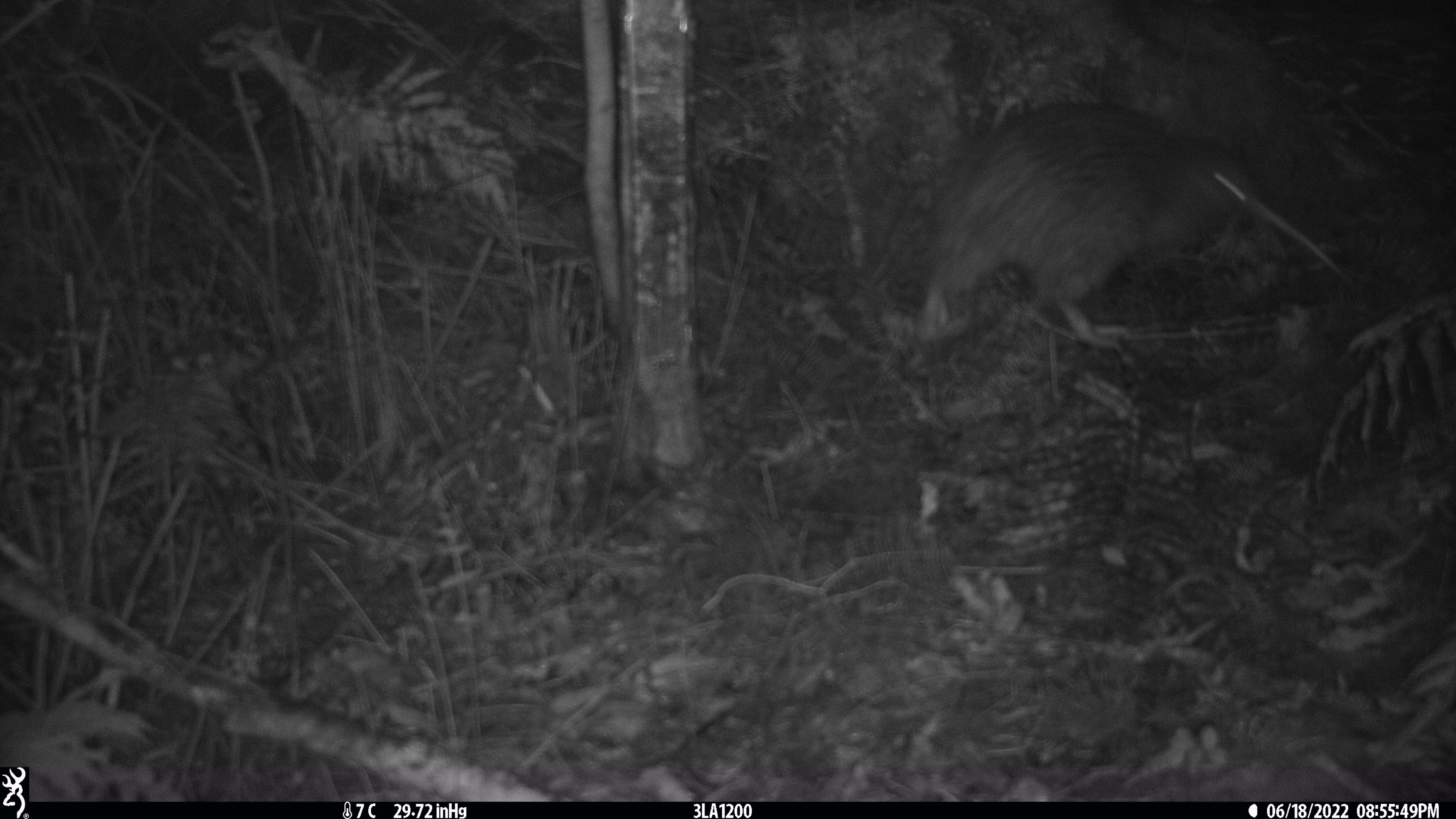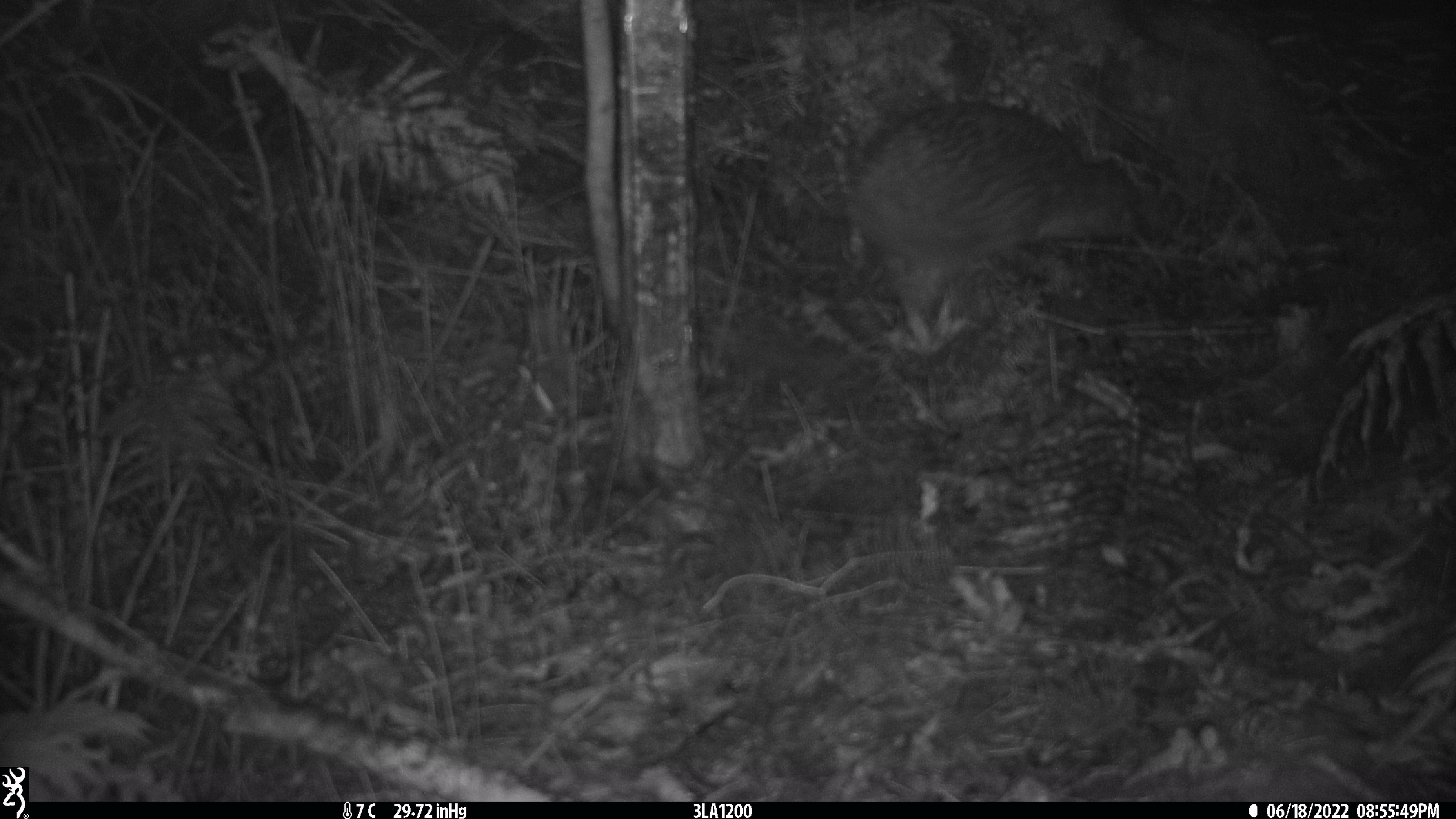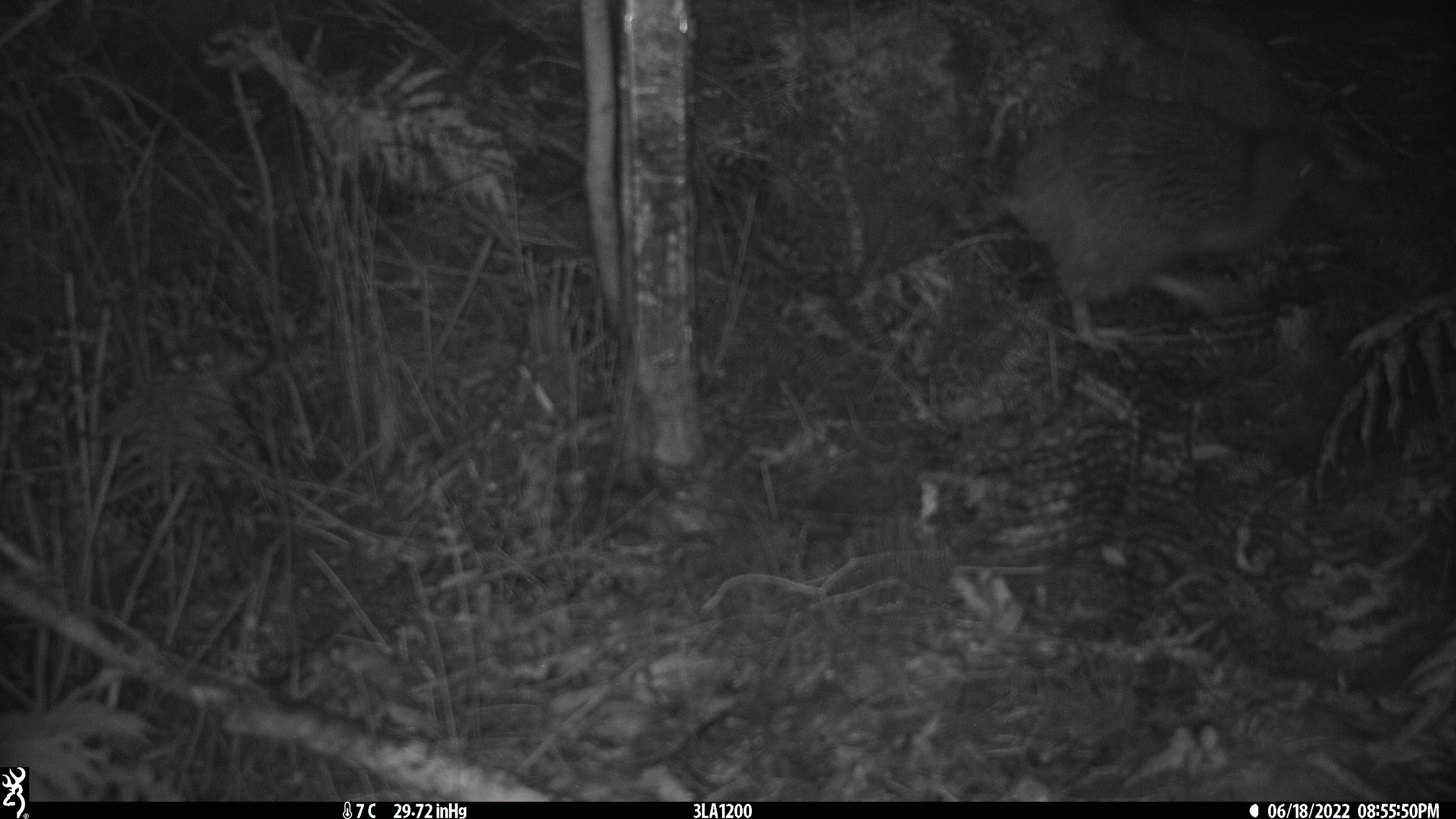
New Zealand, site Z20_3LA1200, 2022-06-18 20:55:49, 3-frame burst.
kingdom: Animalia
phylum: Chordata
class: Aves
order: Apterygiformes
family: Apterygidae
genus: Apteryx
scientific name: Apteryx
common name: kiwi